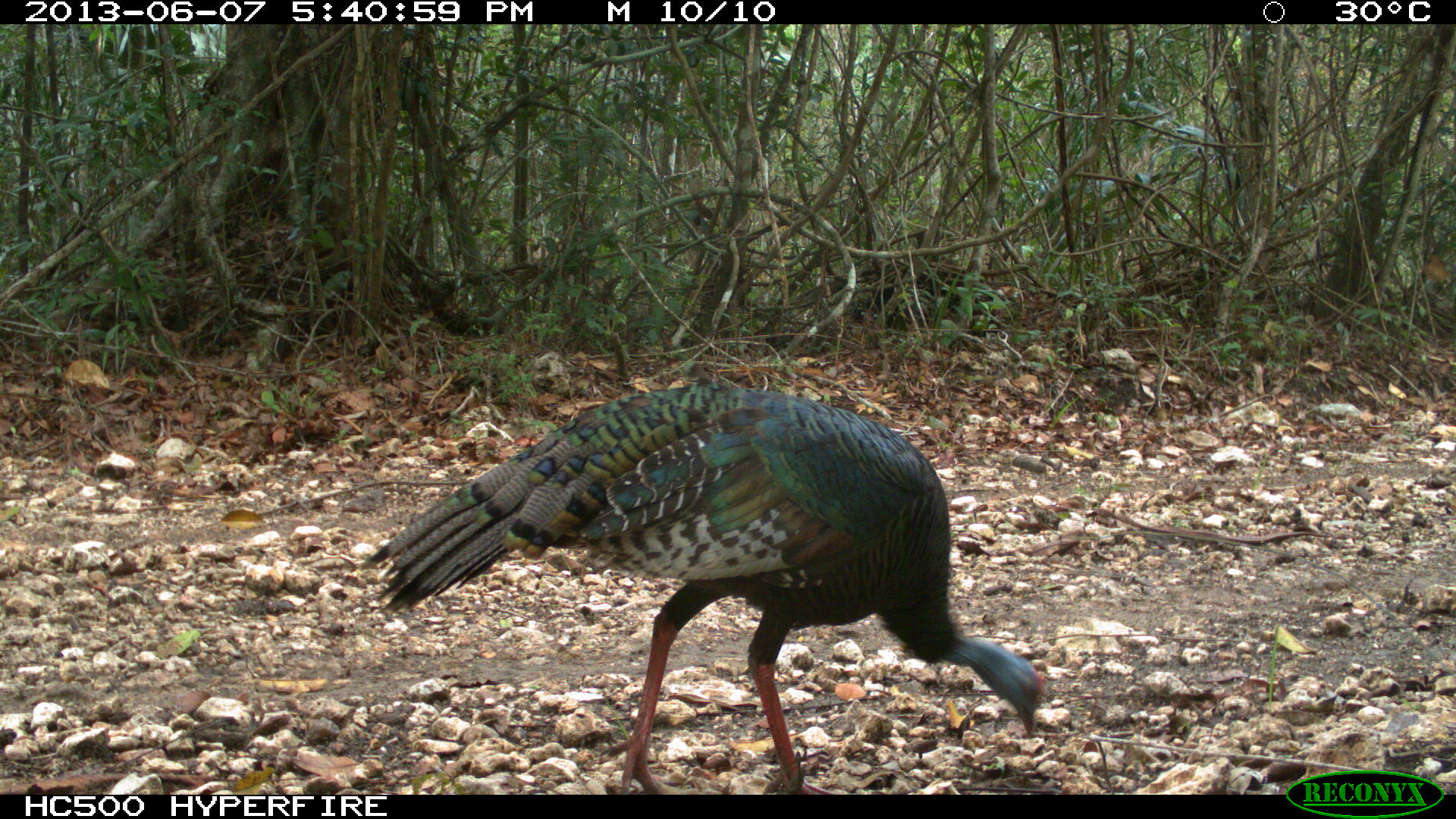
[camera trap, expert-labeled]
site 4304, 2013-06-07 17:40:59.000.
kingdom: Animalia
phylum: Chordata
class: Aves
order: Galliformes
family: Phasianidae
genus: Meleagris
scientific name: Meleagris ocellata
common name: ocellated turkey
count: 2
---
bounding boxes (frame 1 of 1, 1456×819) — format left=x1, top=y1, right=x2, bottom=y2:
meleagris ocellata: left=358, top=379, right=1046, bottom=794